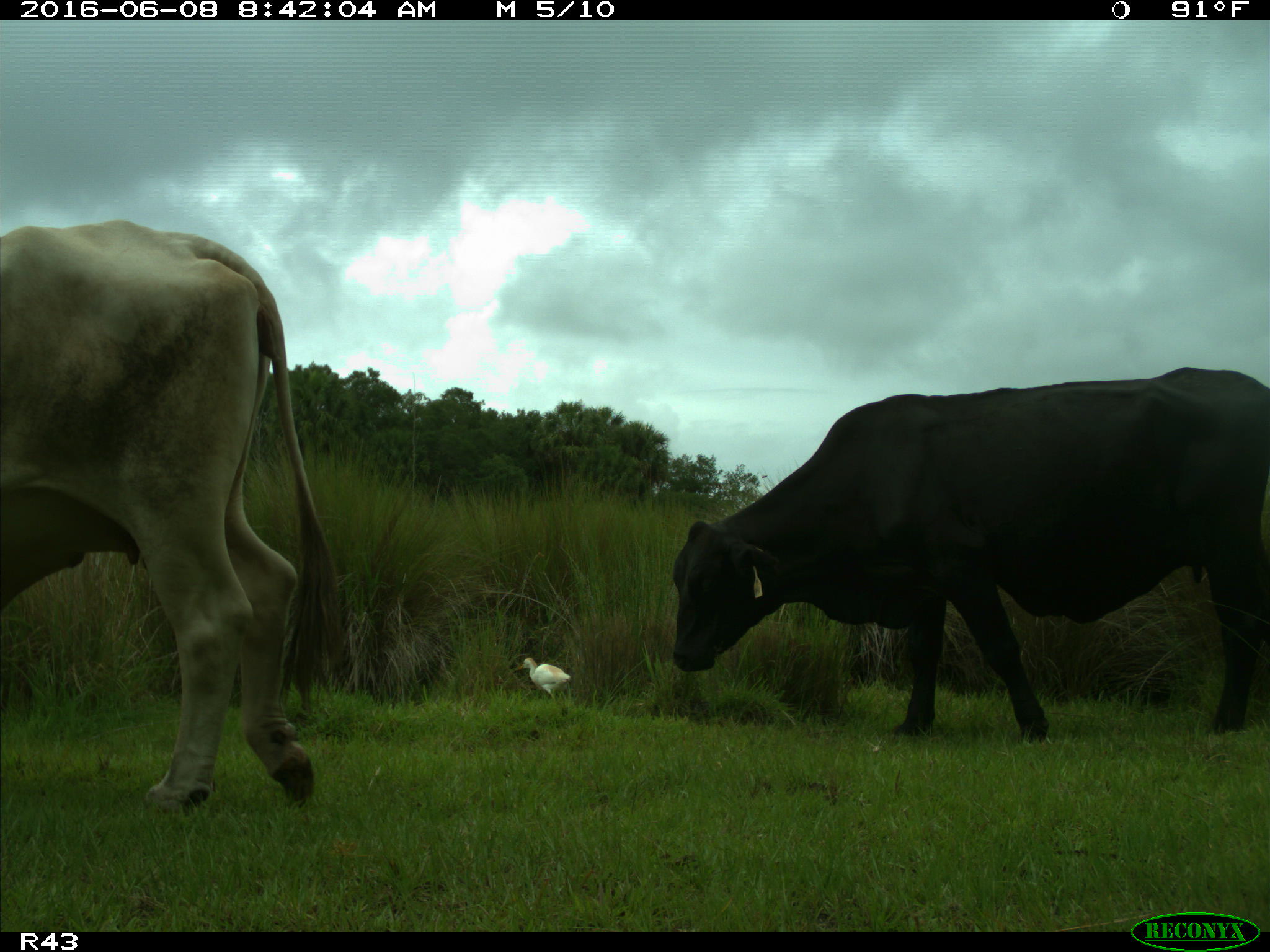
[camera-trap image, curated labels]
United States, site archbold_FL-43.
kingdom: Animalia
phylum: Chordata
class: Mammalia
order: Artiodactyla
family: Bovidae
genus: Bos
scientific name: Bos taurus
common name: domestic cow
Bos taurus (domestic cow).